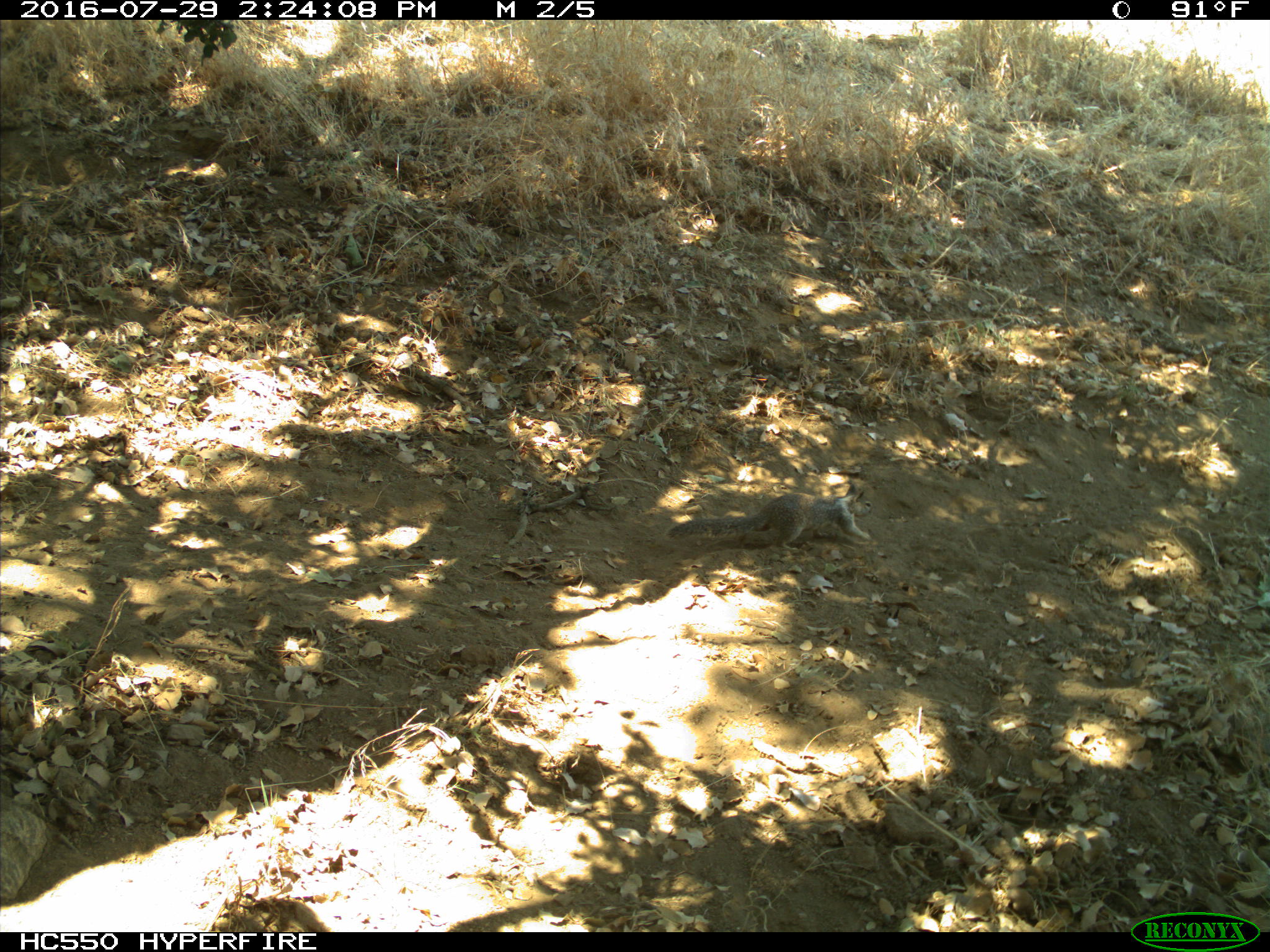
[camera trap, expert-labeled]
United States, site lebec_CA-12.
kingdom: Animalia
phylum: Chordata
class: Mammalia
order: Rodentia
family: Sciuridae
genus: Otospermophilus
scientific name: Otospermophilus beecheyi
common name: california ground squirrel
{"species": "Otospermophilus beecheyi (california ground squirrel)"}